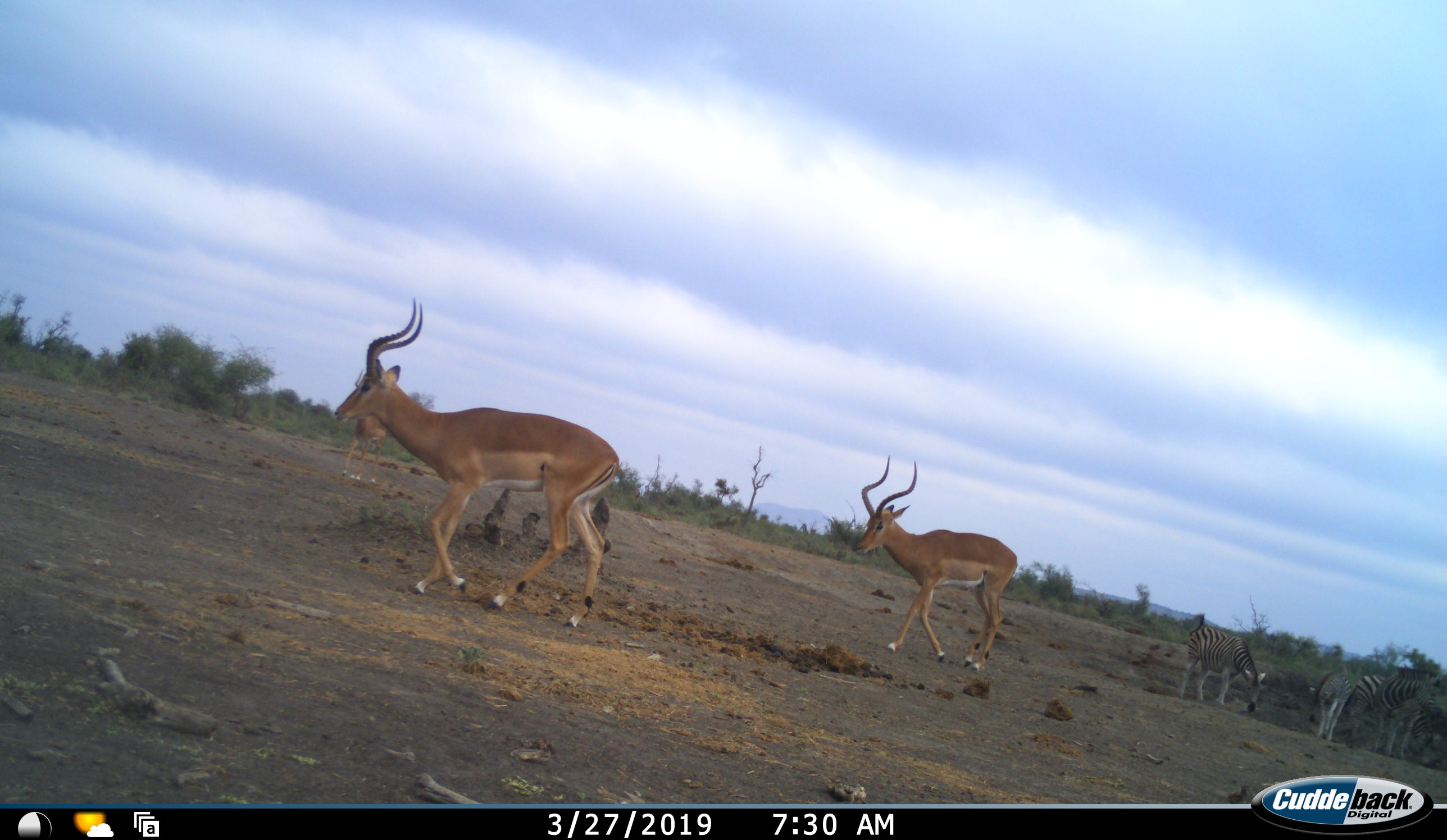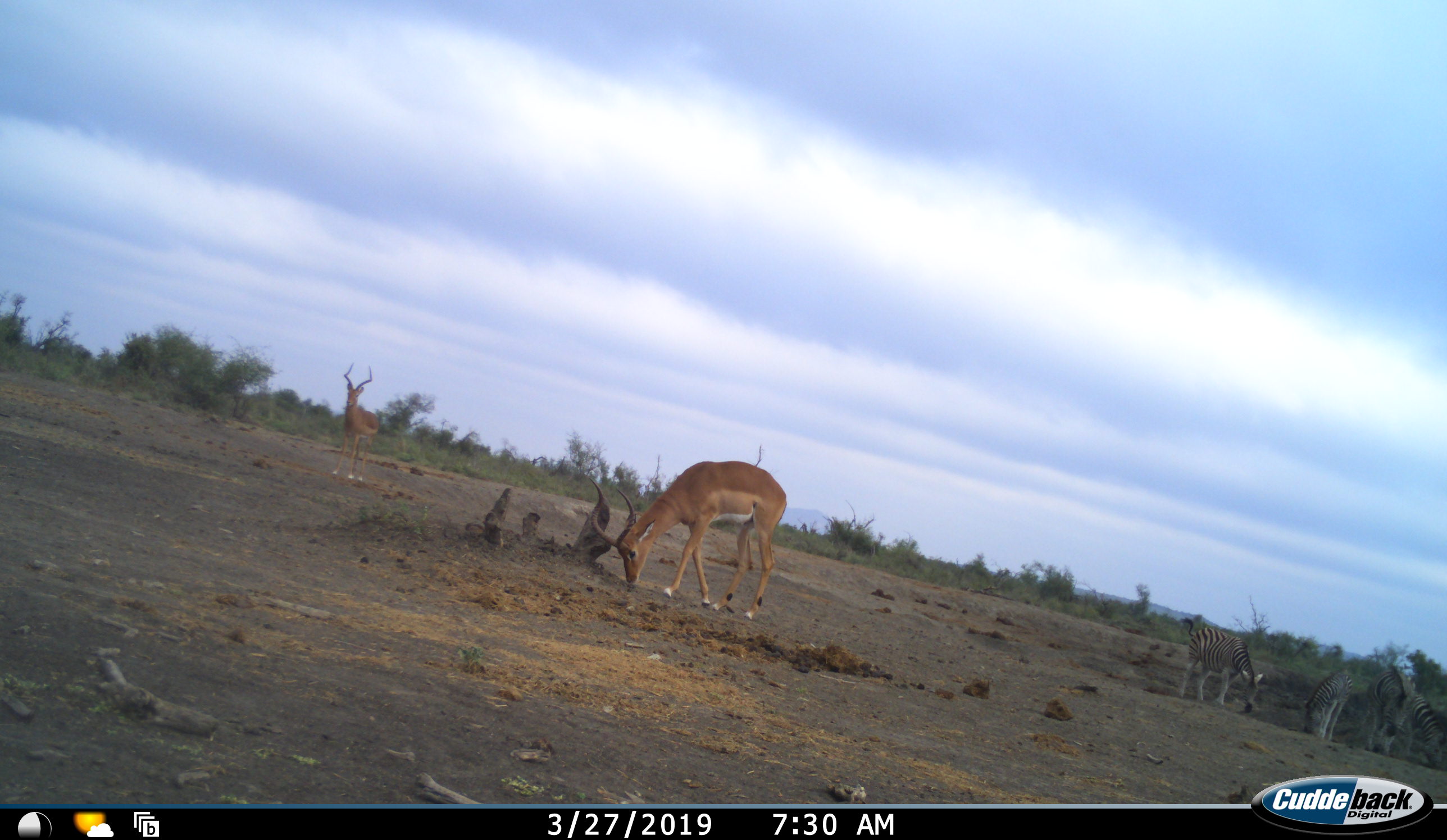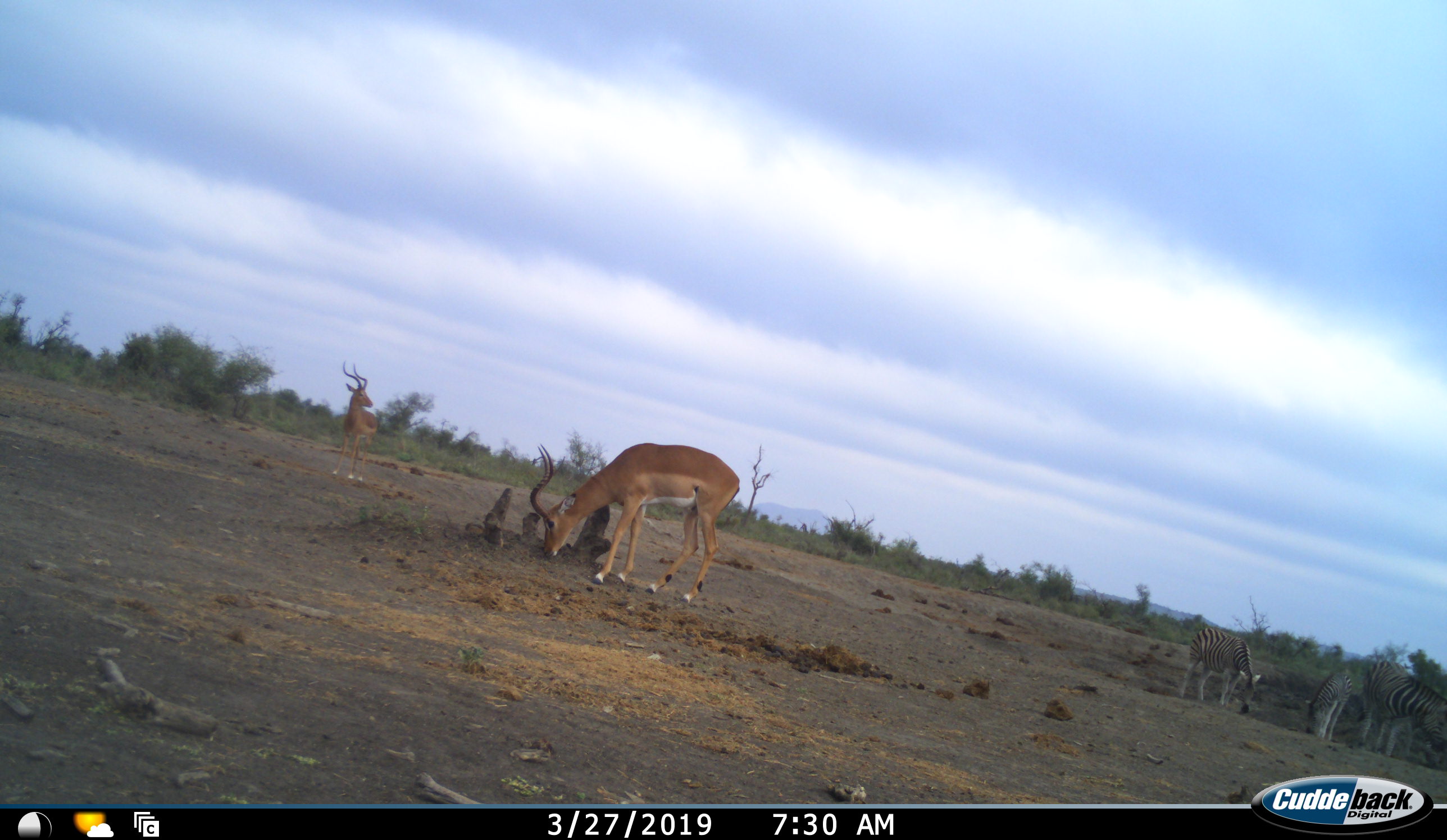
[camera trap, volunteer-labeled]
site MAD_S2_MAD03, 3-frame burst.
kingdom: Animalia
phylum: Chordata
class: Mammalia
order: Artiodactyla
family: Bovidae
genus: Aepyceros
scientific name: Aepyceros melampus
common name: impala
Impala (Aepyceros melampus), count 3. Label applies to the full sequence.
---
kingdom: Animalia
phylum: Chordata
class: Mammalia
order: Perissodactyla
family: Equidae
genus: Equus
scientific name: Equus quagga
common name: plains zebra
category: zebraplains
Zebraplains (plains zebra) (Equus quagga), count 4. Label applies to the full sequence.